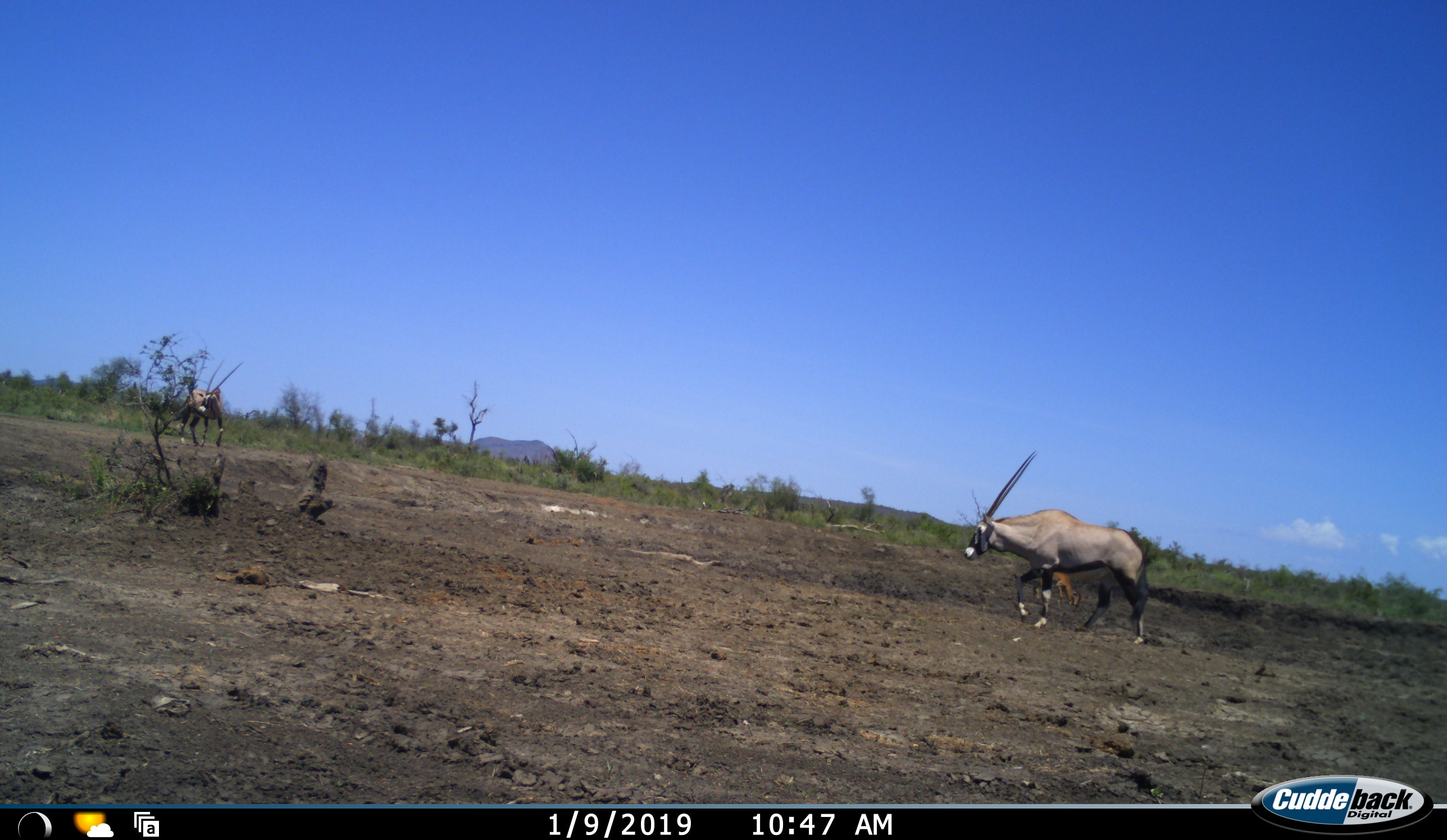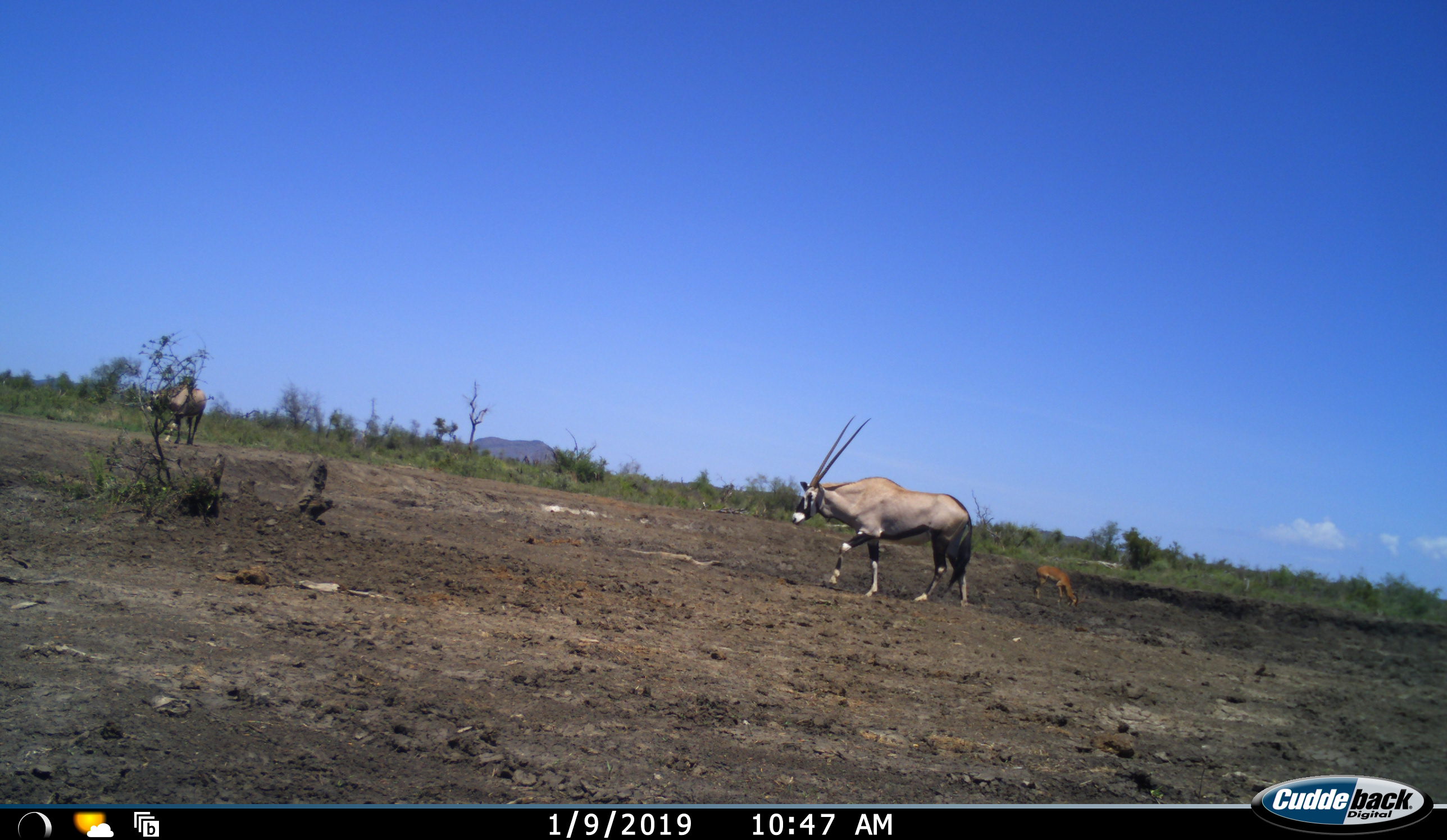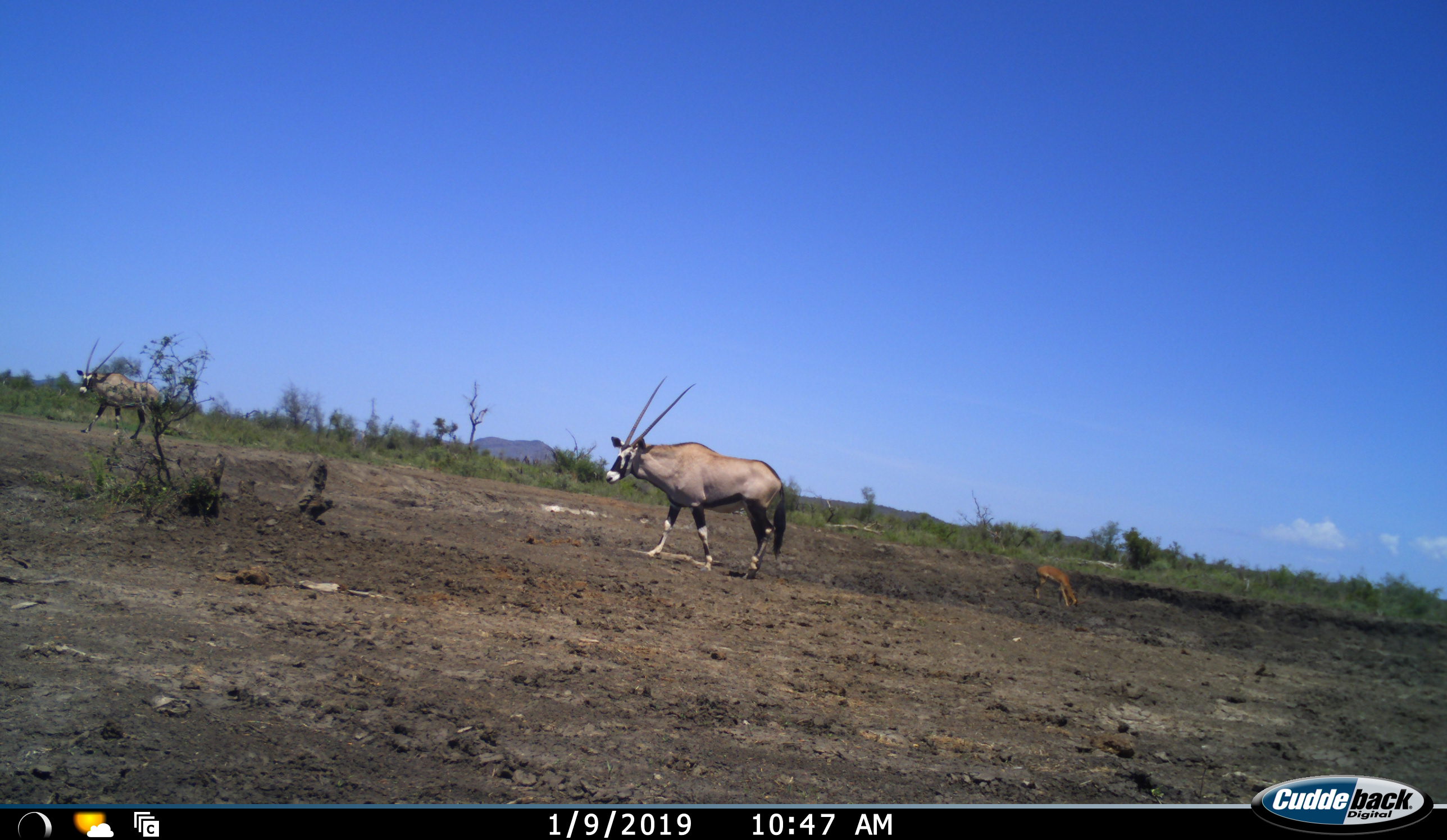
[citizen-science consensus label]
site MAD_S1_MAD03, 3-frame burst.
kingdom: Animalia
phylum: Chordata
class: Mammalia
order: Artiodactyla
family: Bovidae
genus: Oryx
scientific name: Oryx gazella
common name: gemsbok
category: oryx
Oryx (gemsbok) (Oryx gazella), count 2. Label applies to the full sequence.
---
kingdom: Animalia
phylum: Chordata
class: Mammalia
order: Artiodactyla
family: Bovidae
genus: Aepyceros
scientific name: Aepyceros melampus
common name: impala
Impala (Aepyceros melampus), count 1. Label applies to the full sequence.